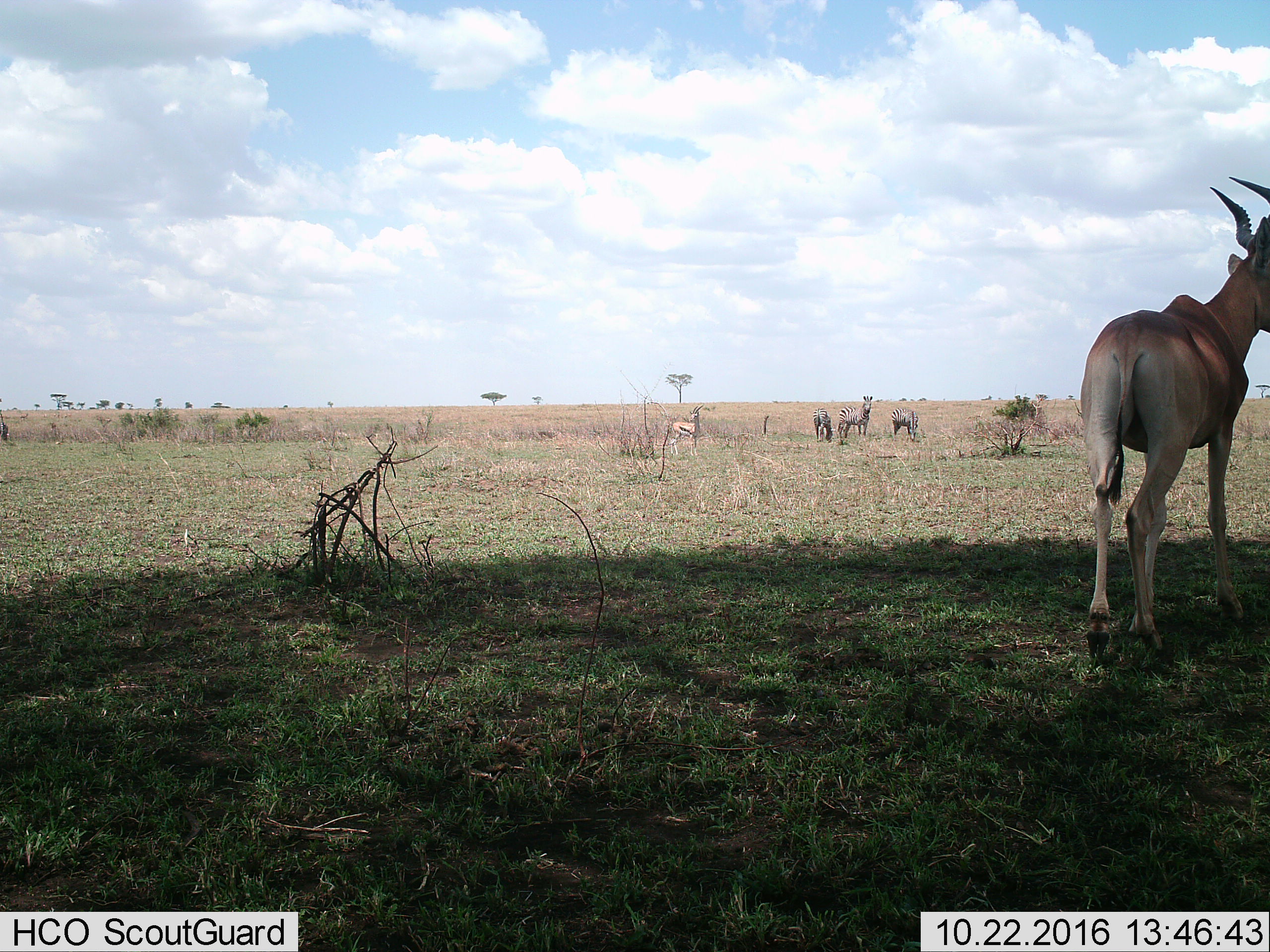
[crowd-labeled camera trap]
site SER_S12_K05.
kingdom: Animalia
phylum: Chordata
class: Mammalia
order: Artiodactyla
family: Bovidae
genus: Eudorcas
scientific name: Eudorcas thomsonii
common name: thomson's gazelle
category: gazellethomsons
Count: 1.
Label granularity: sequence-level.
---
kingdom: Animalia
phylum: Chordata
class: Mammalia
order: Perissodactyla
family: Equidae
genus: Equus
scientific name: Equus quagga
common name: plains zebra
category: zebraplains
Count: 3.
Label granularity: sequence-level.